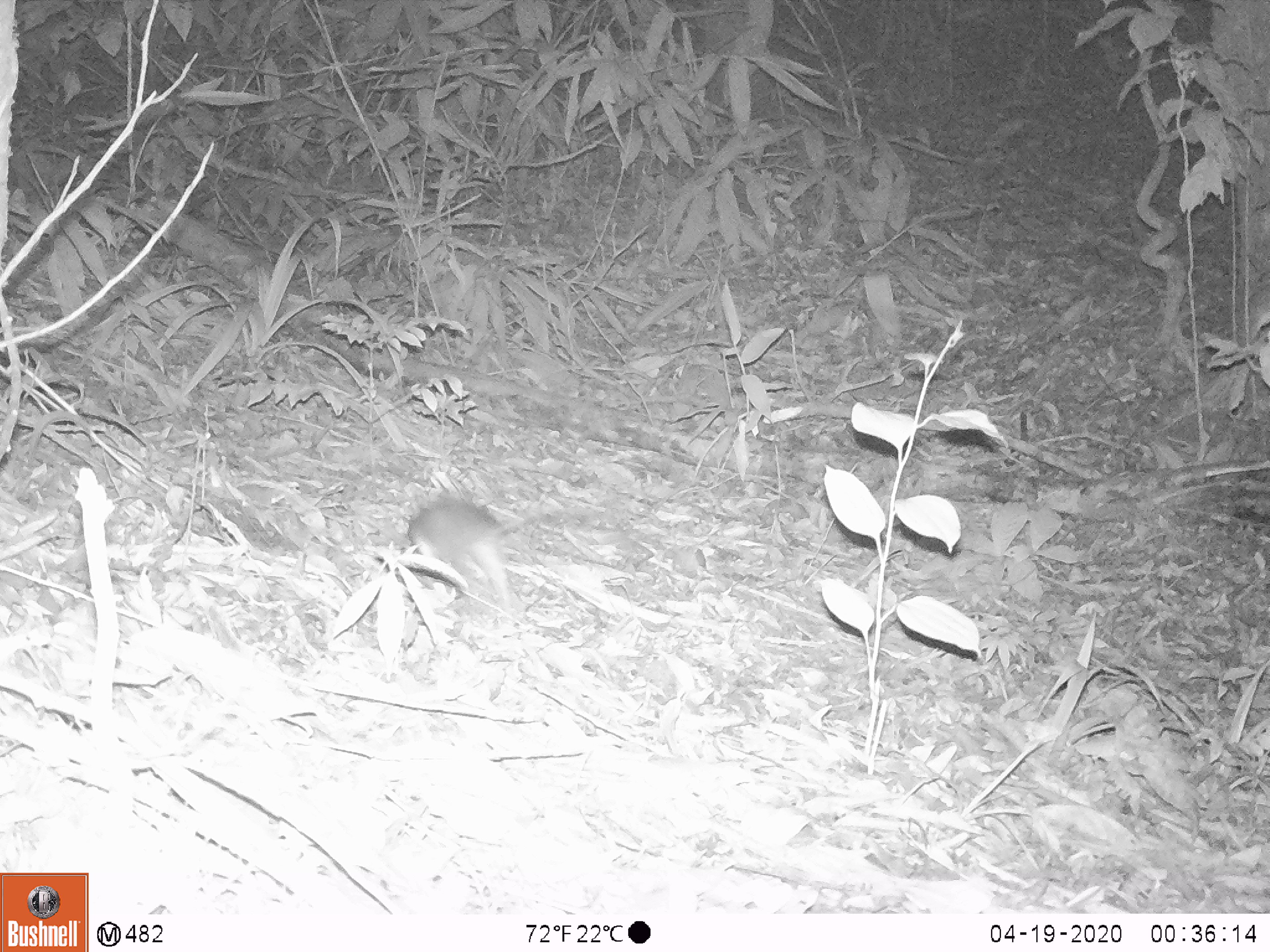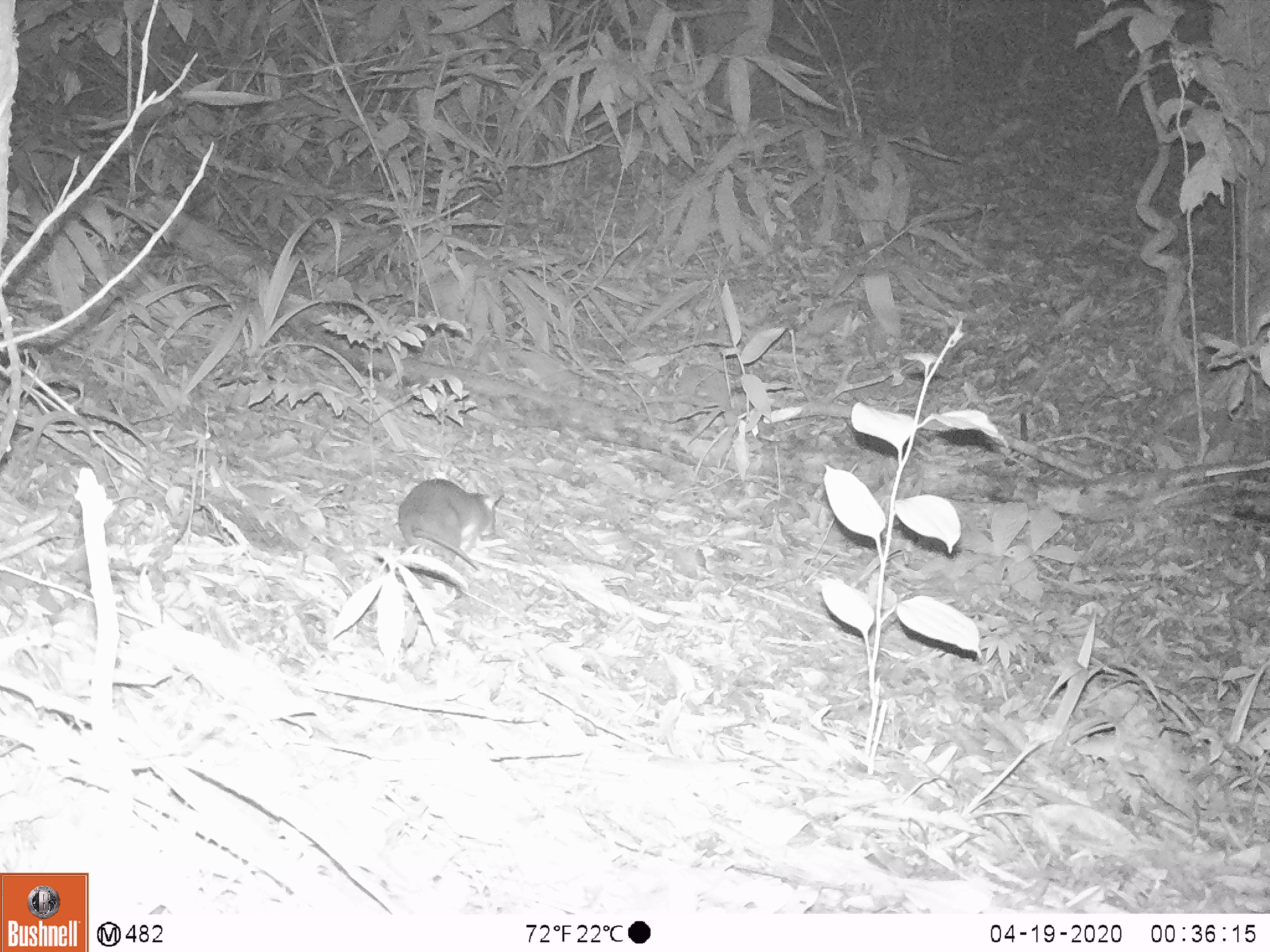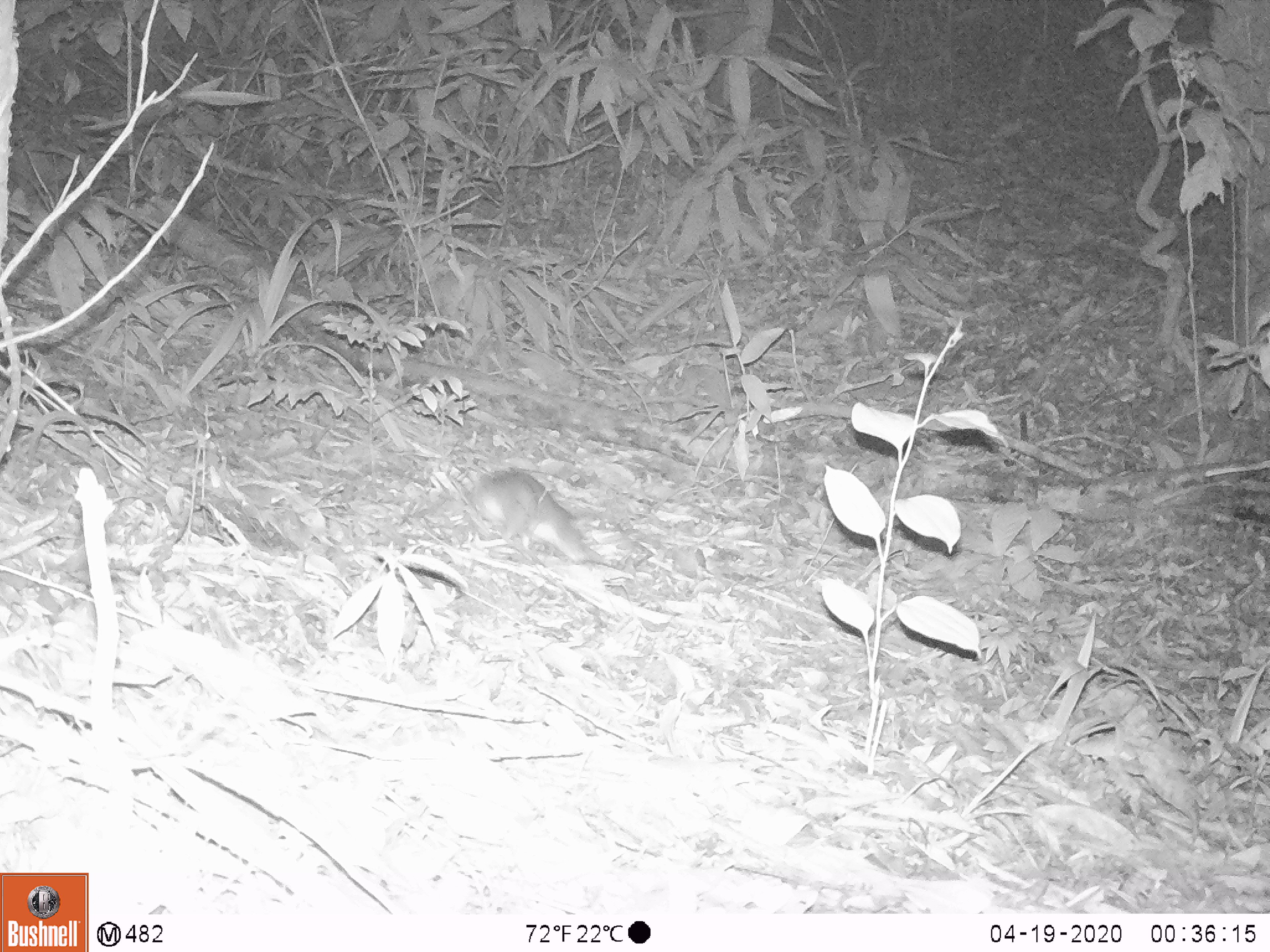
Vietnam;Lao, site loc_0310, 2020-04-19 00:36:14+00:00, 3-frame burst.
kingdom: Animalia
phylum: Chordata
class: Mammalia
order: Rodentia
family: Muridae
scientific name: Muridae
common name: old-world mice and rats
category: unidentified murid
Unidentified murid (old-world mice and rats) (Muridae). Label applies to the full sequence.